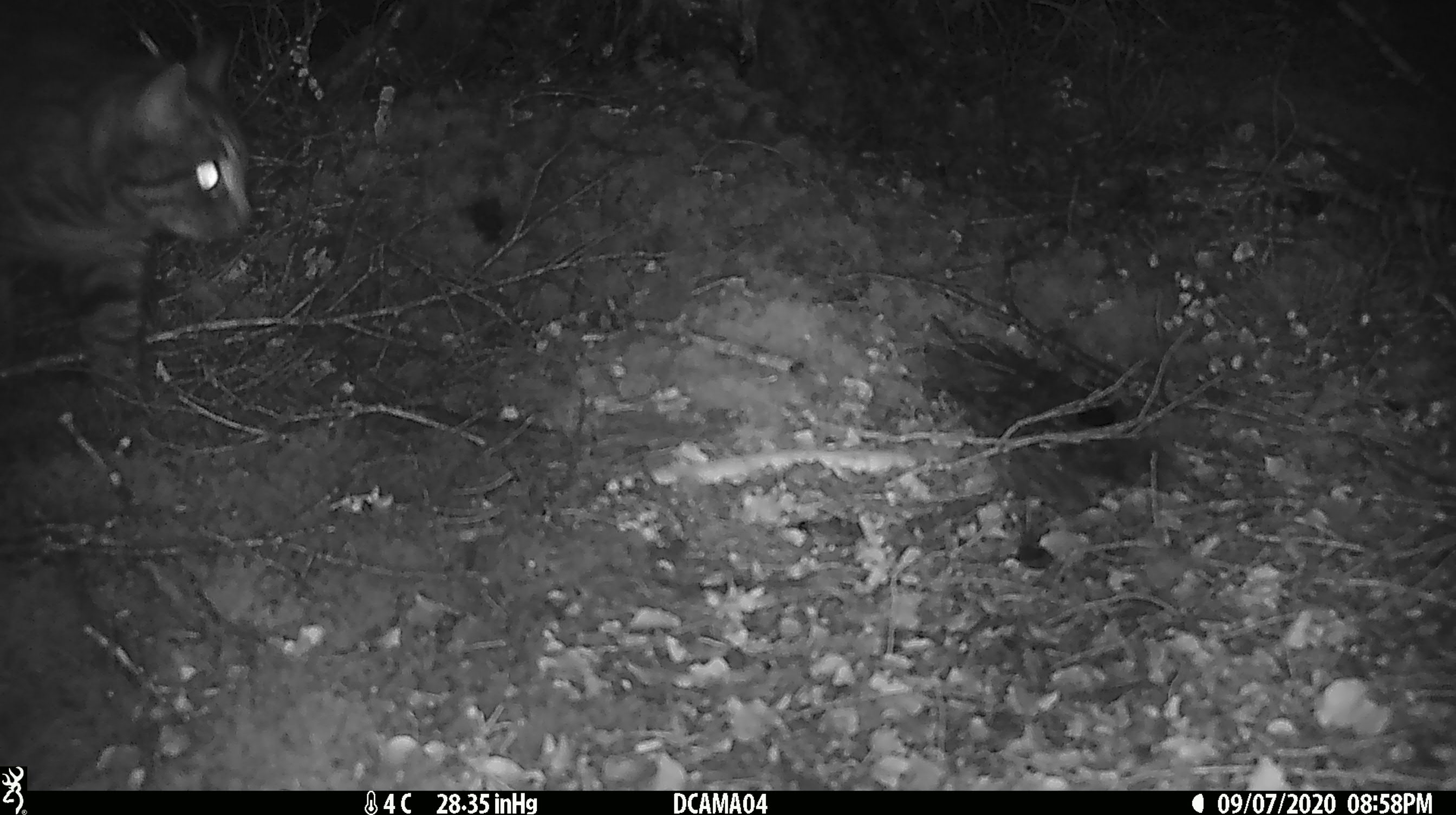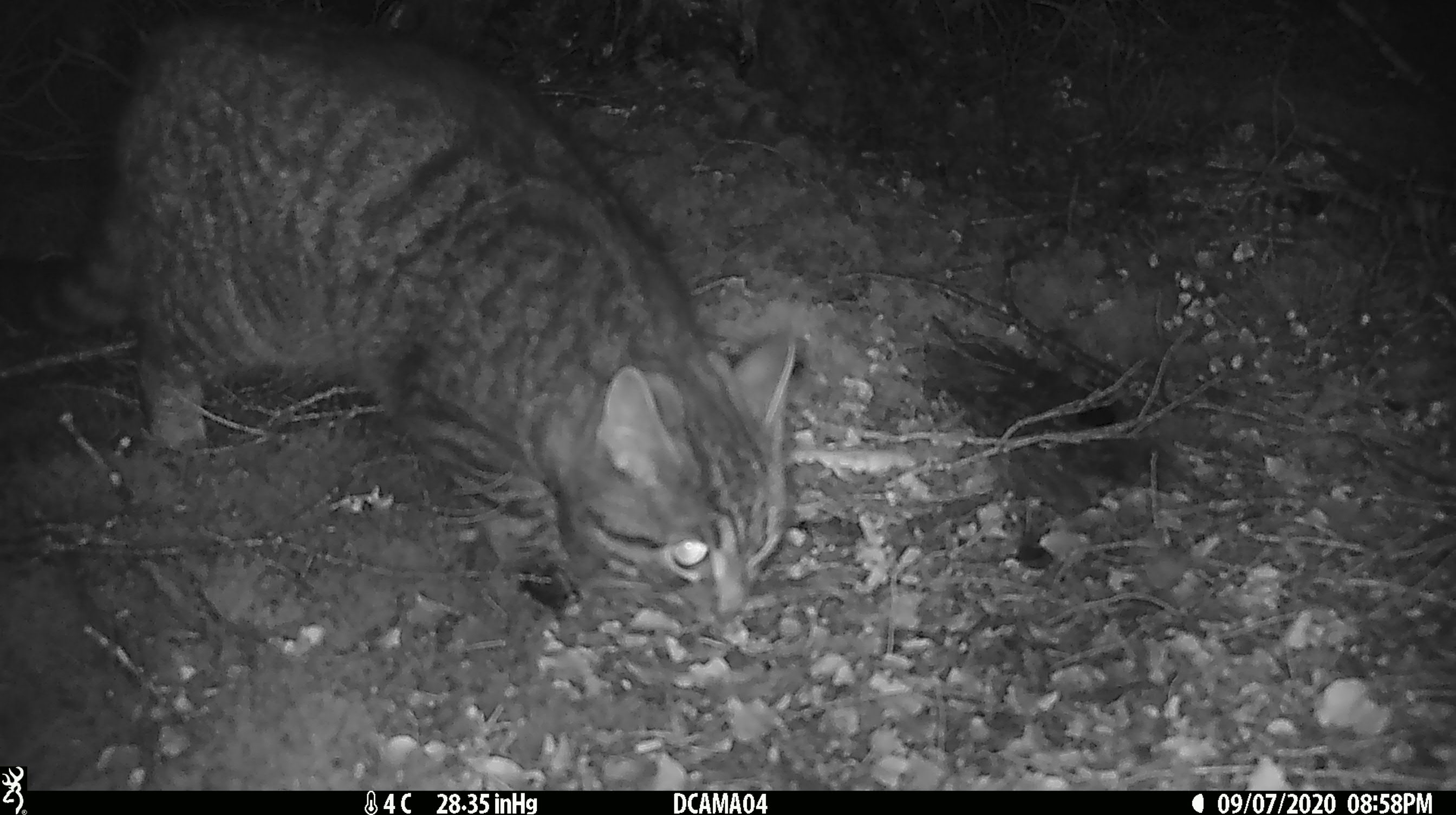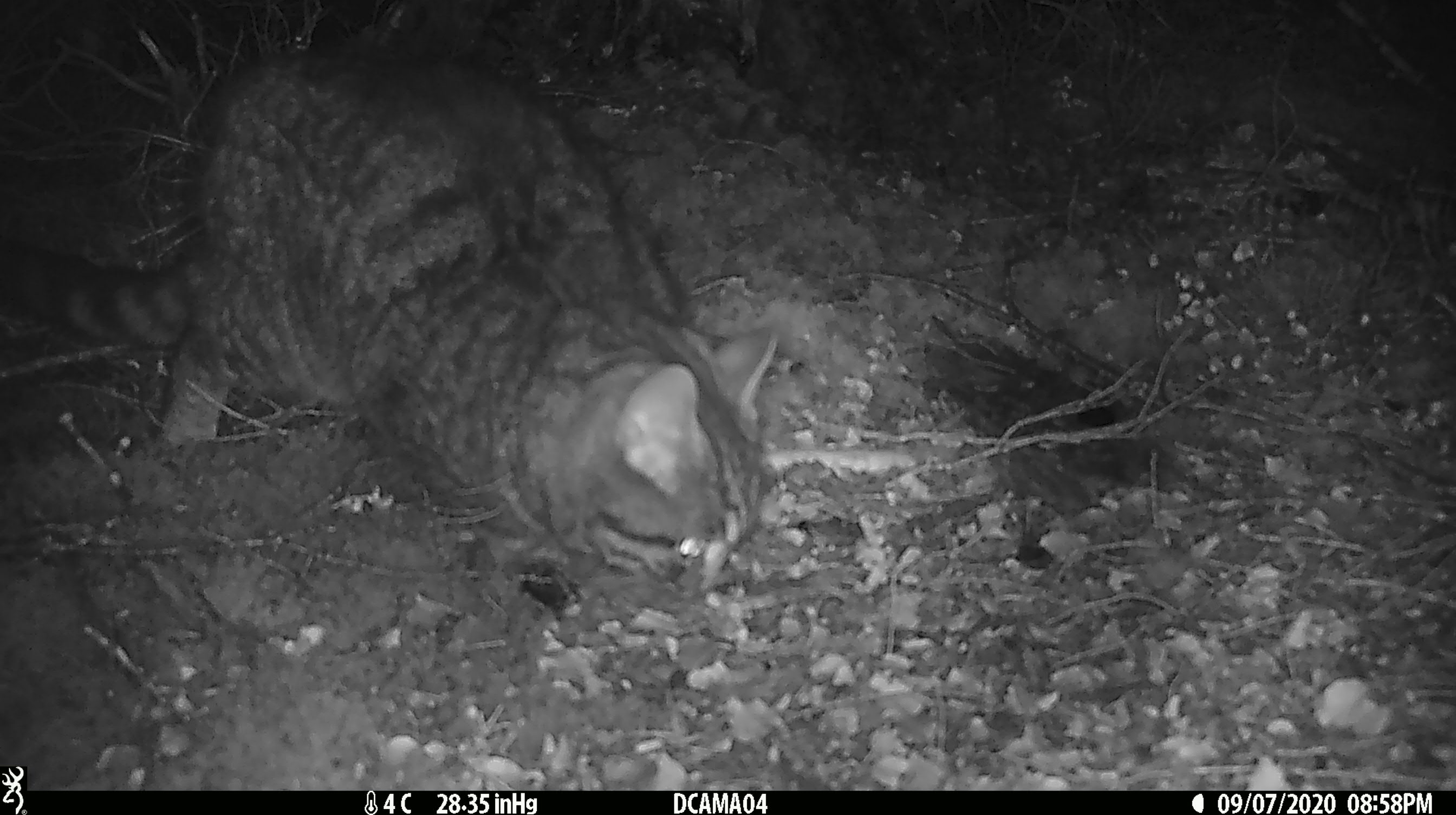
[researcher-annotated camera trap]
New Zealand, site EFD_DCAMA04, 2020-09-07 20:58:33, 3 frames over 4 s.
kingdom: Animalia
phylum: Chordata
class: Mammalia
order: Carnivora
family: Felidae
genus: Felis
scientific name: Felis catus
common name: domestic cat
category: cat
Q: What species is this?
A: Cat (domestic cat) (Felis catus).